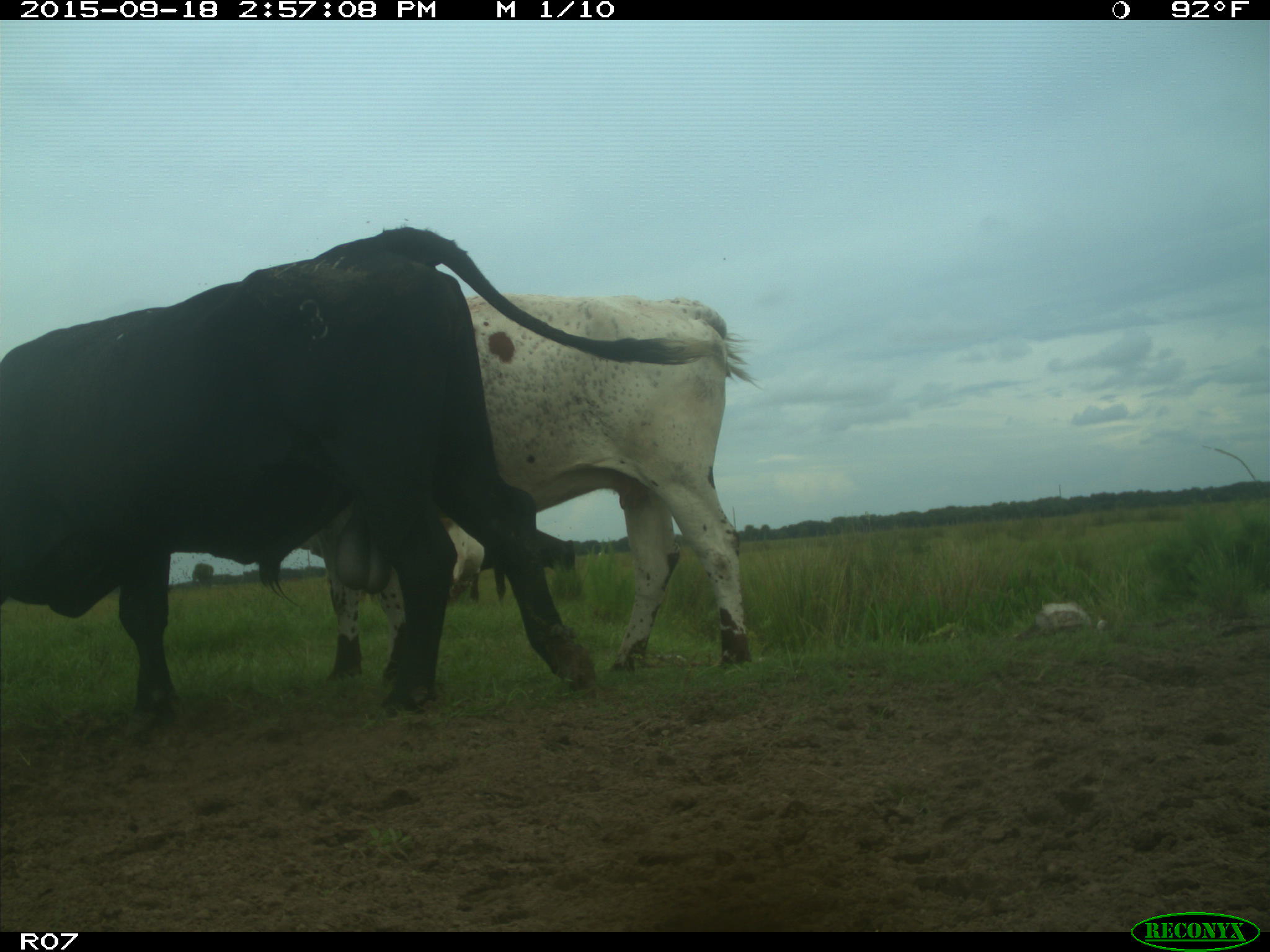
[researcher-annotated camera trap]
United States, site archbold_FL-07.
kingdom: Animalia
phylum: Chordata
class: Mammalia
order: Artiodactyla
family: Bovidae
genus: Bos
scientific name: Bos taurus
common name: domestic cow